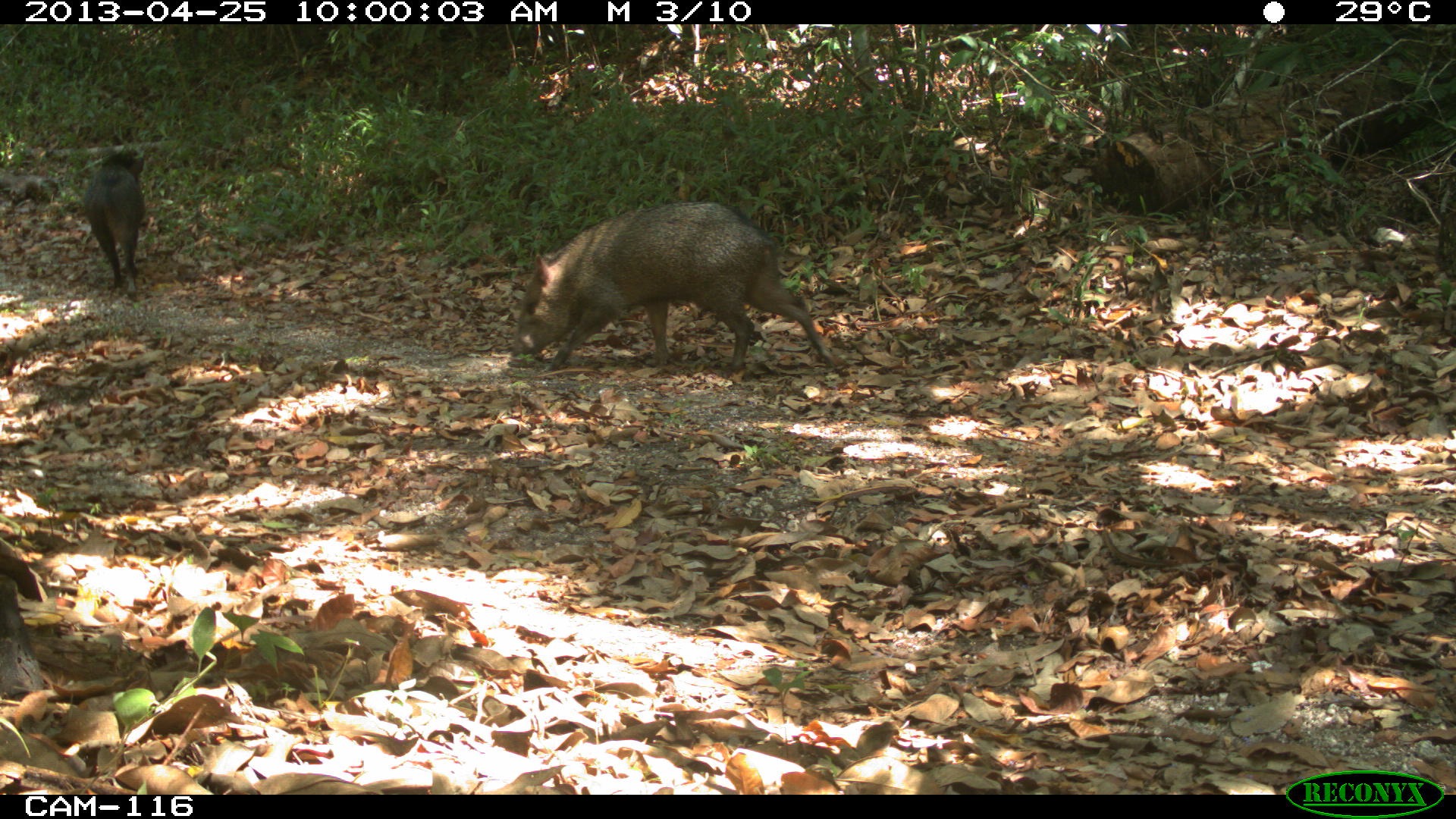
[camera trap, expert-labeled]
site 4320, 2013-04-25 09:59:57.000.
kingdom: Animalia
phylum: Chordata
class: Mammalia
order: Artiodactyla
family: Tayassuidae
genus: Pecari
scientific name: Pecari tajacu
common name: collared peccary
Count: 3.